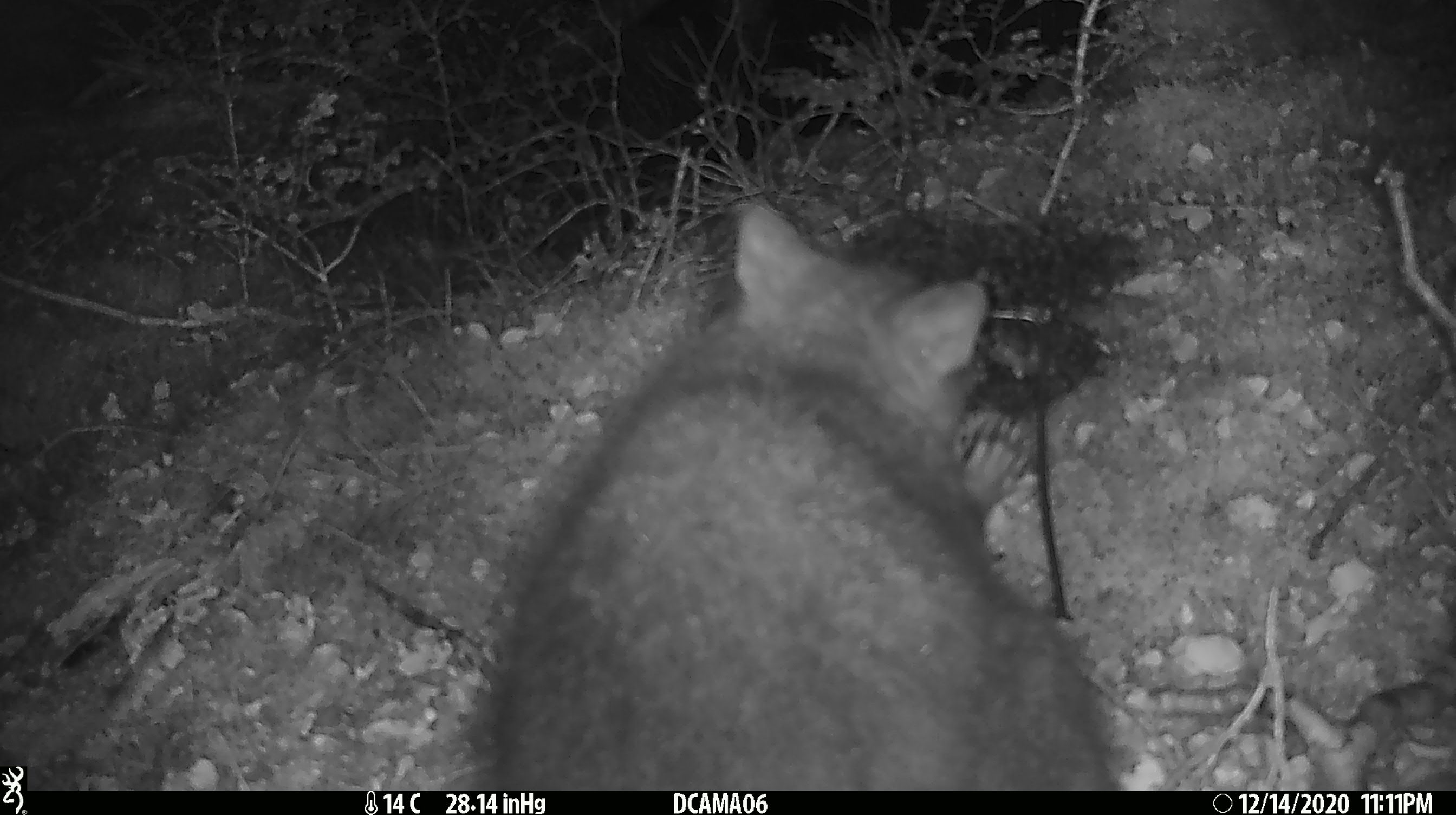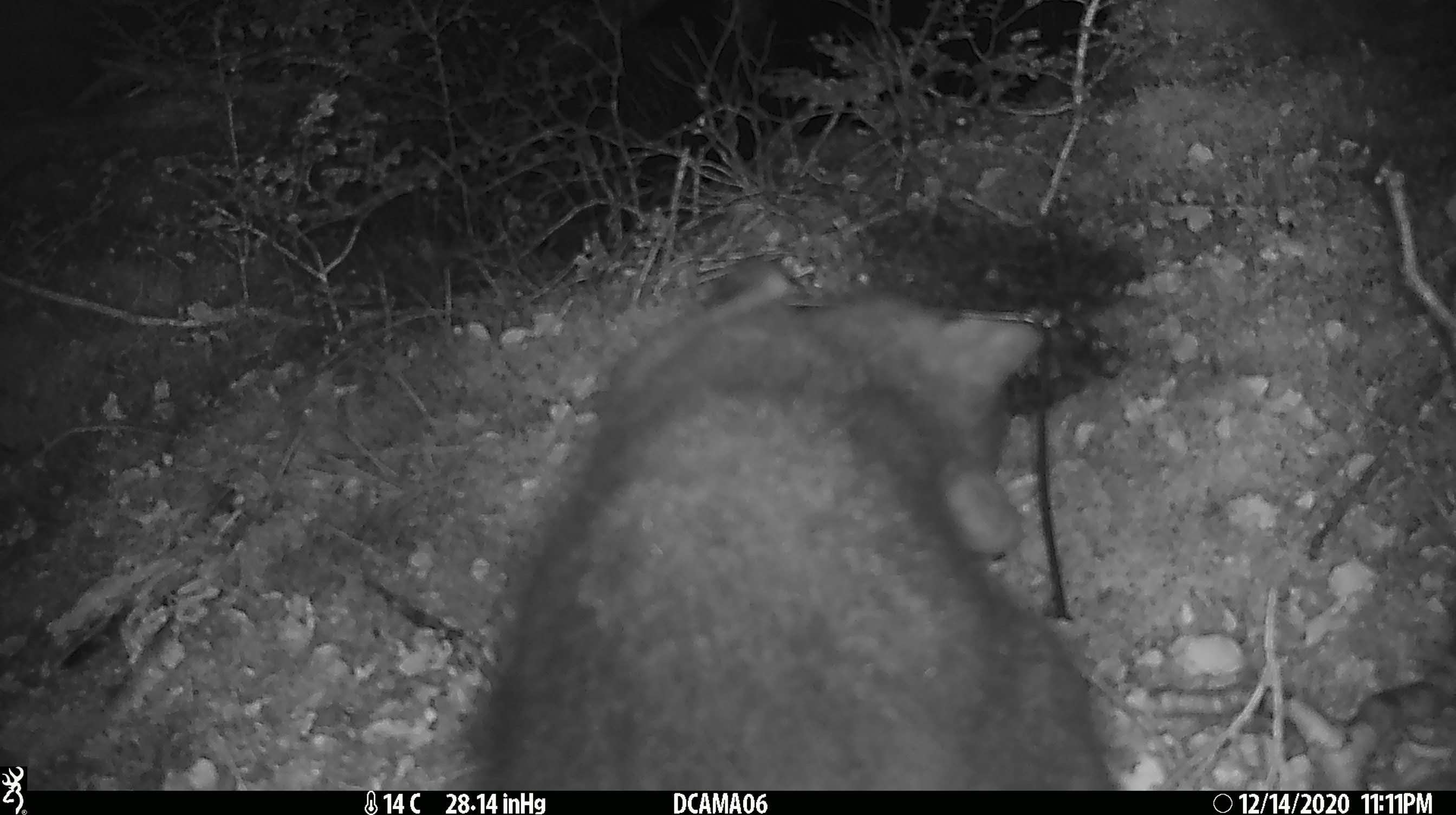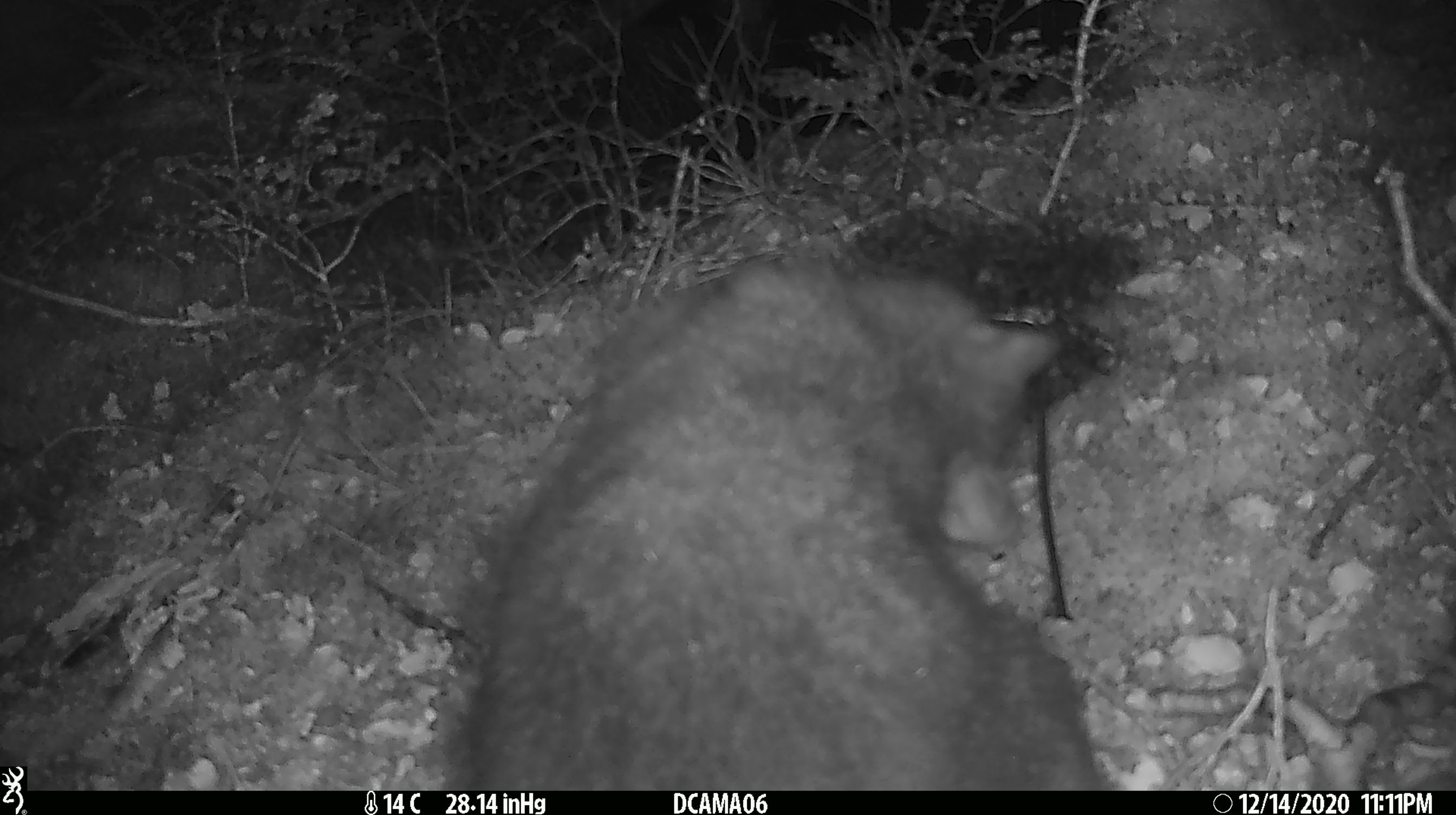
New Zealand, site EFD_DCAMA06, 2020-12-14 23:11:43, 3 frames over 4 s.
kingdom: Animalia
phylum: Chordata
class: Mammalia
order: Diprotodontia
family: Phalangeridae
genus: Trichosurus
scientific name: Trichosurus vulpecula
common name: common brushtail possum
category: possum